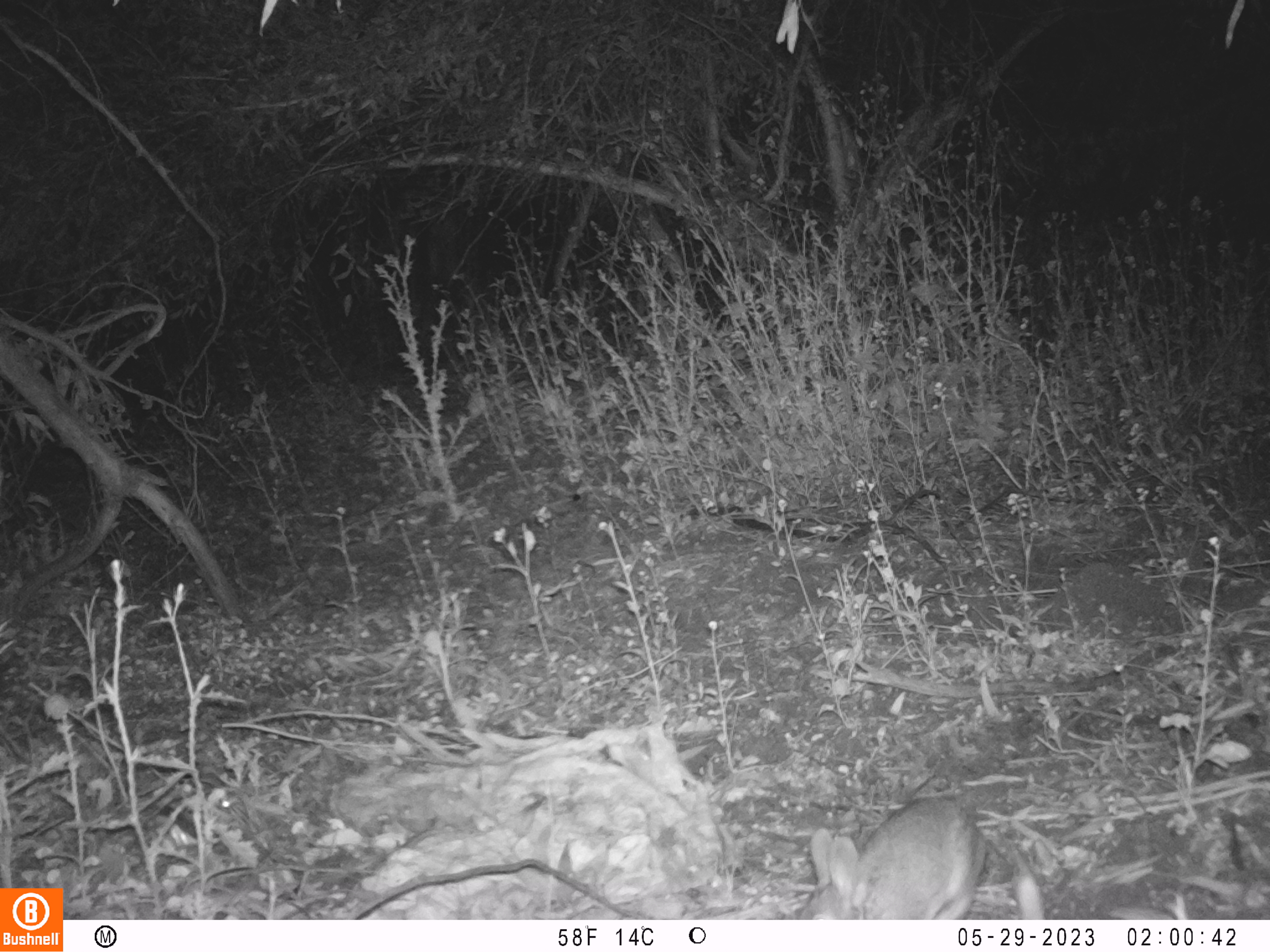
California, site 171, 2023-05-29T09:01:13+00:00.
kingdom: Animalia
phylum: Chordata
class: Mammalia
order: Lagomorpha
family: Leporidae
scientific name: Leporidae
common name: rabbit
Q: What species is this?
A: Rabbit (Leporidae).